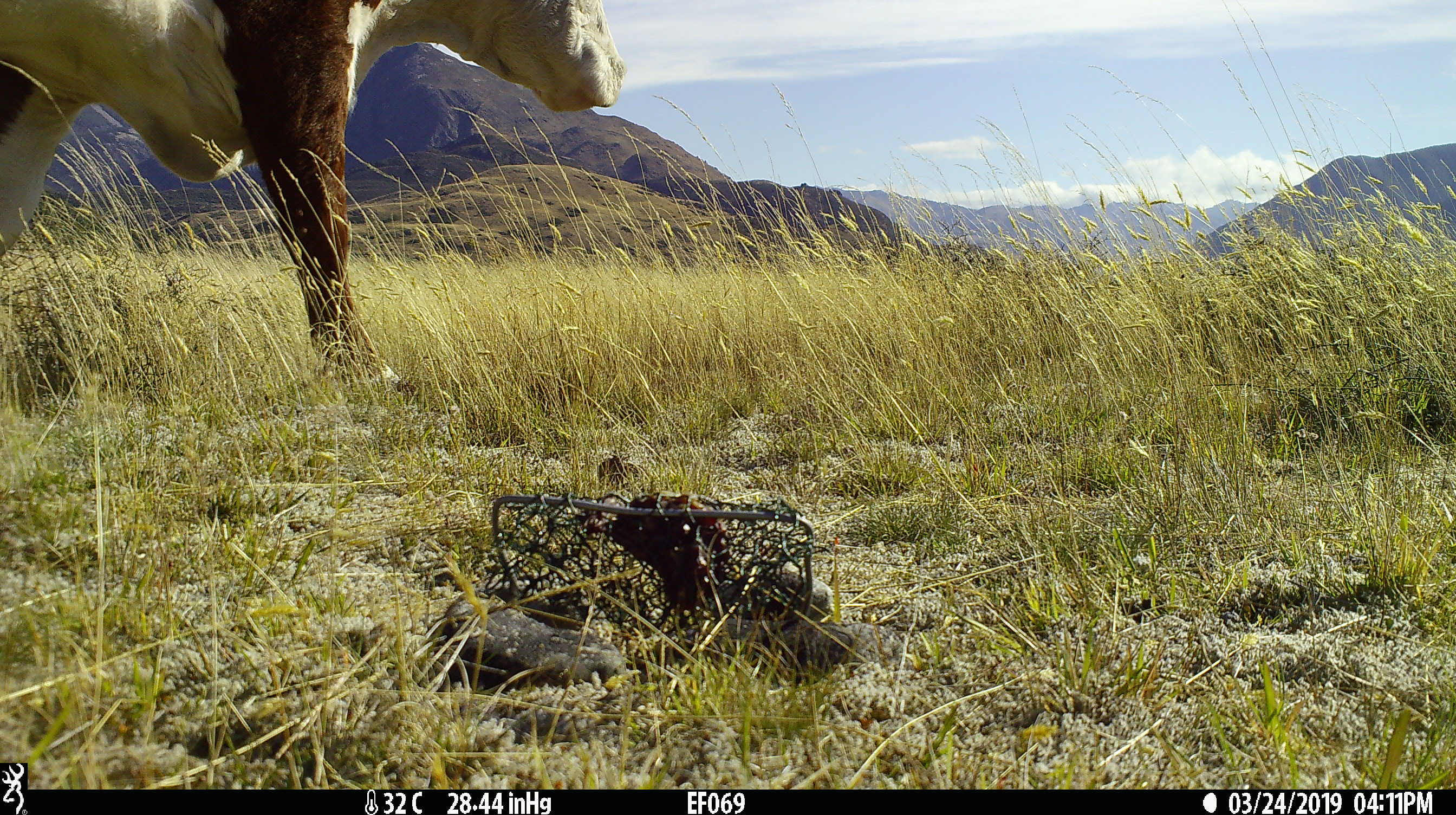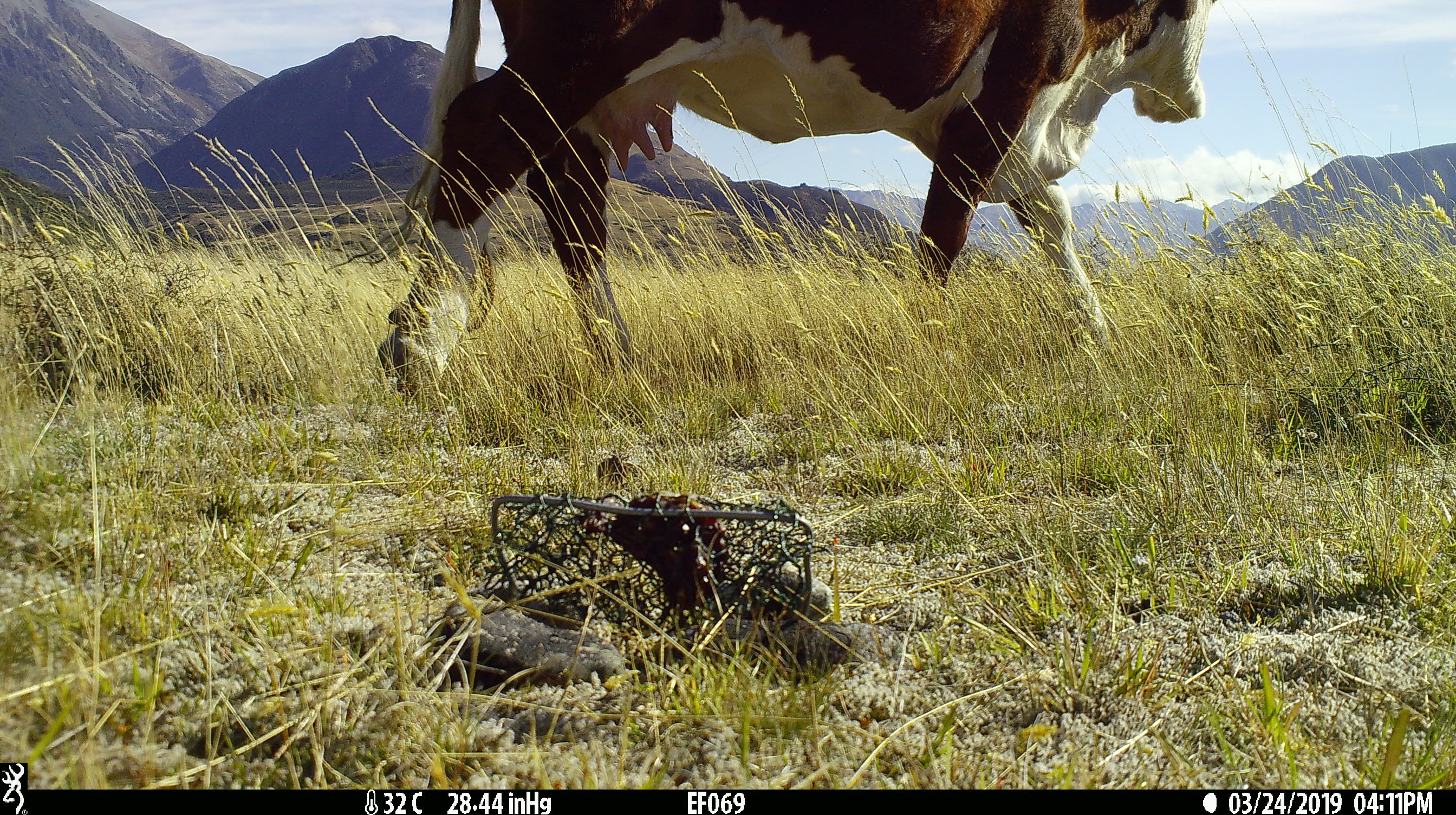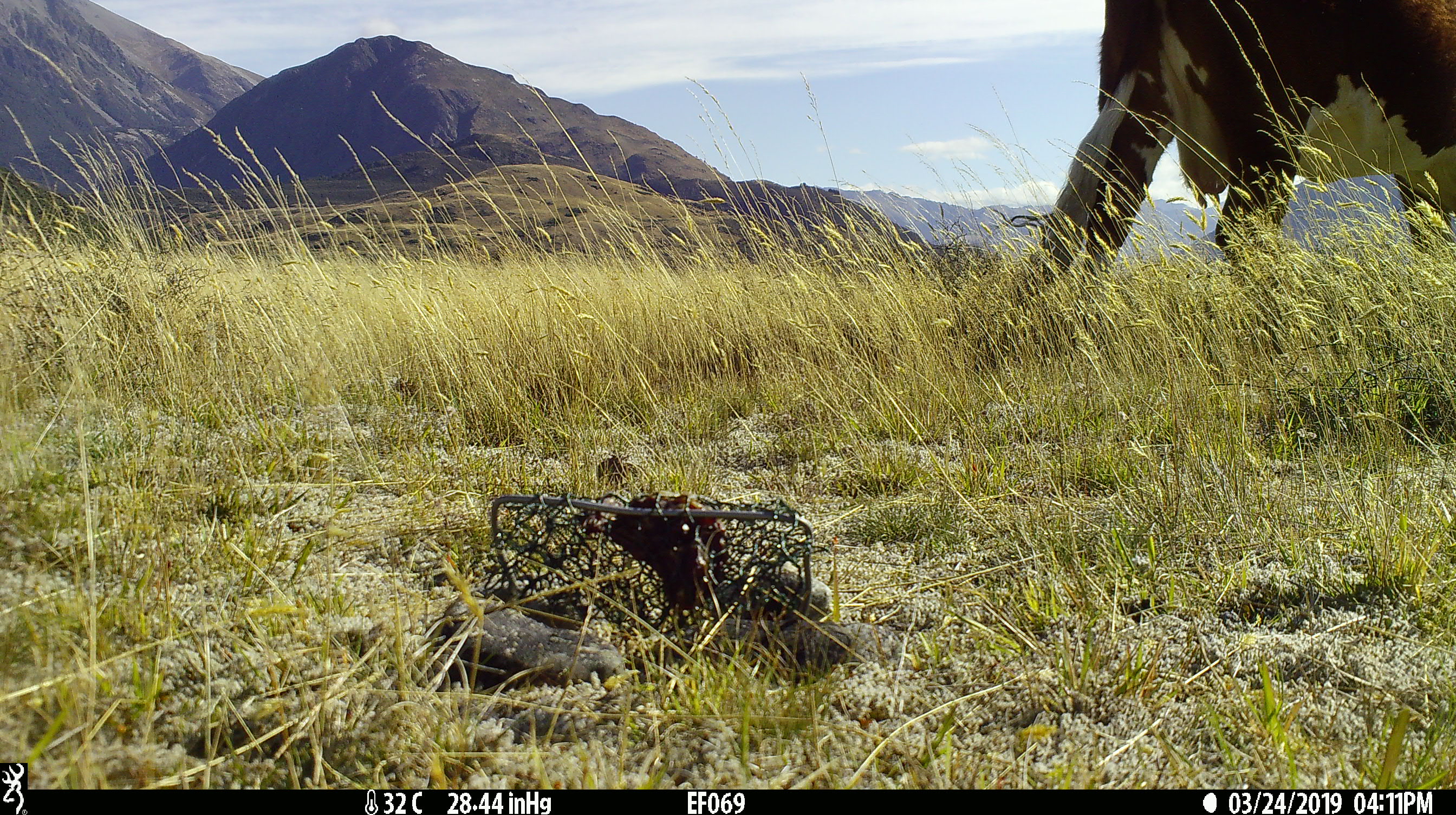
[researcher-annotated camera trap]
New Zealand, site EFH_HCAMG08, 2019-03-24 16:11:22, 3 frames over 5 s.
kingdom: Animalia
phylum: Chordata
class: Mammalia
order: Artiodactyla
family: Bovidae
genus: Bos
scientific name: Bos taurus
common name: domestic cow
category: cow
Cow (domestic cow) (Bos taurus).